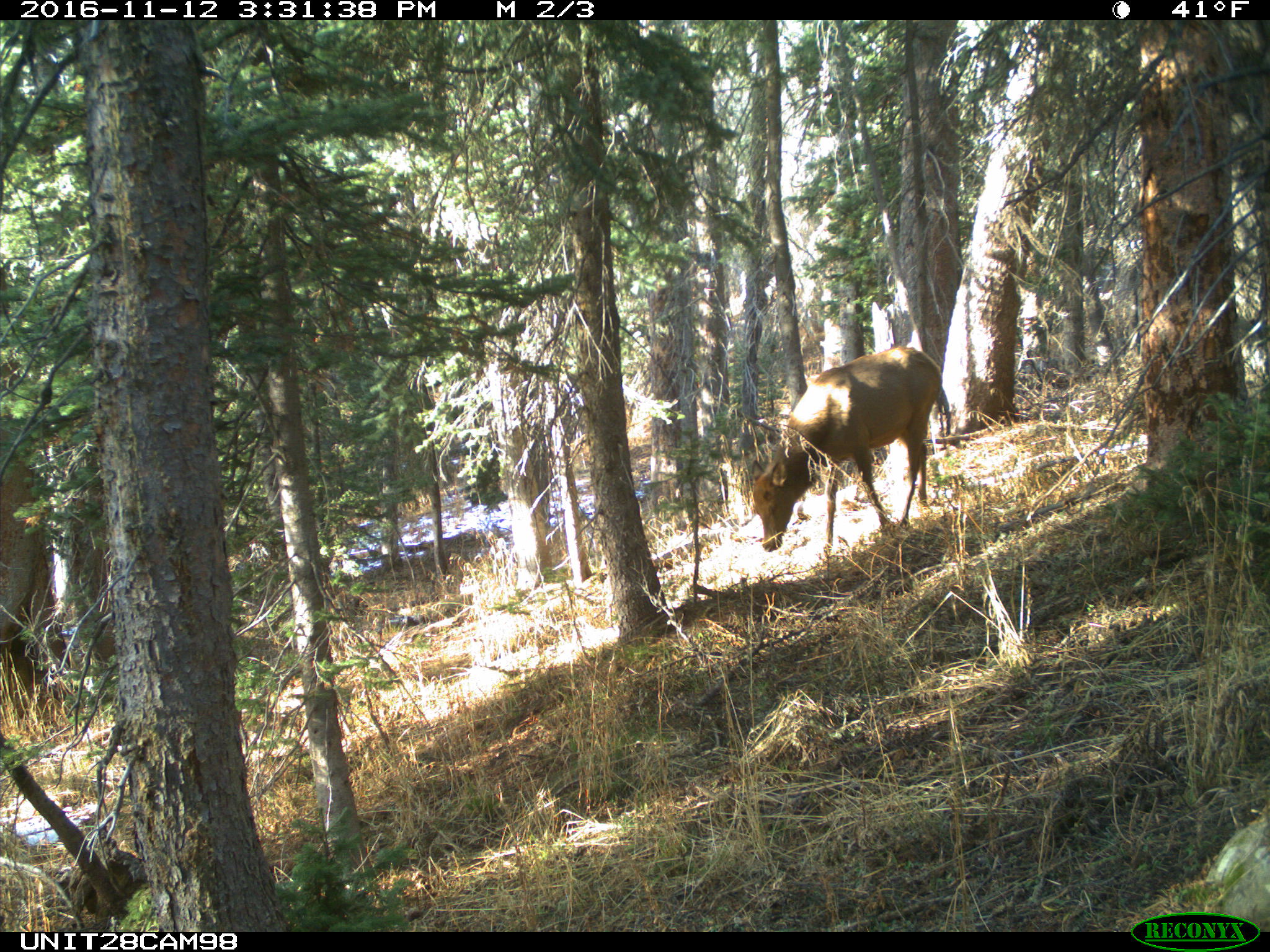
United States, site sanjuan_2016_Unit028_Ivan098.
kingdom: Animalia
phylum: Chordata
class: Mammalia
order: Artiodactyla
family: Cervidae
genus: Cervus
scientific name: Cervus elaphus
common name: red deer